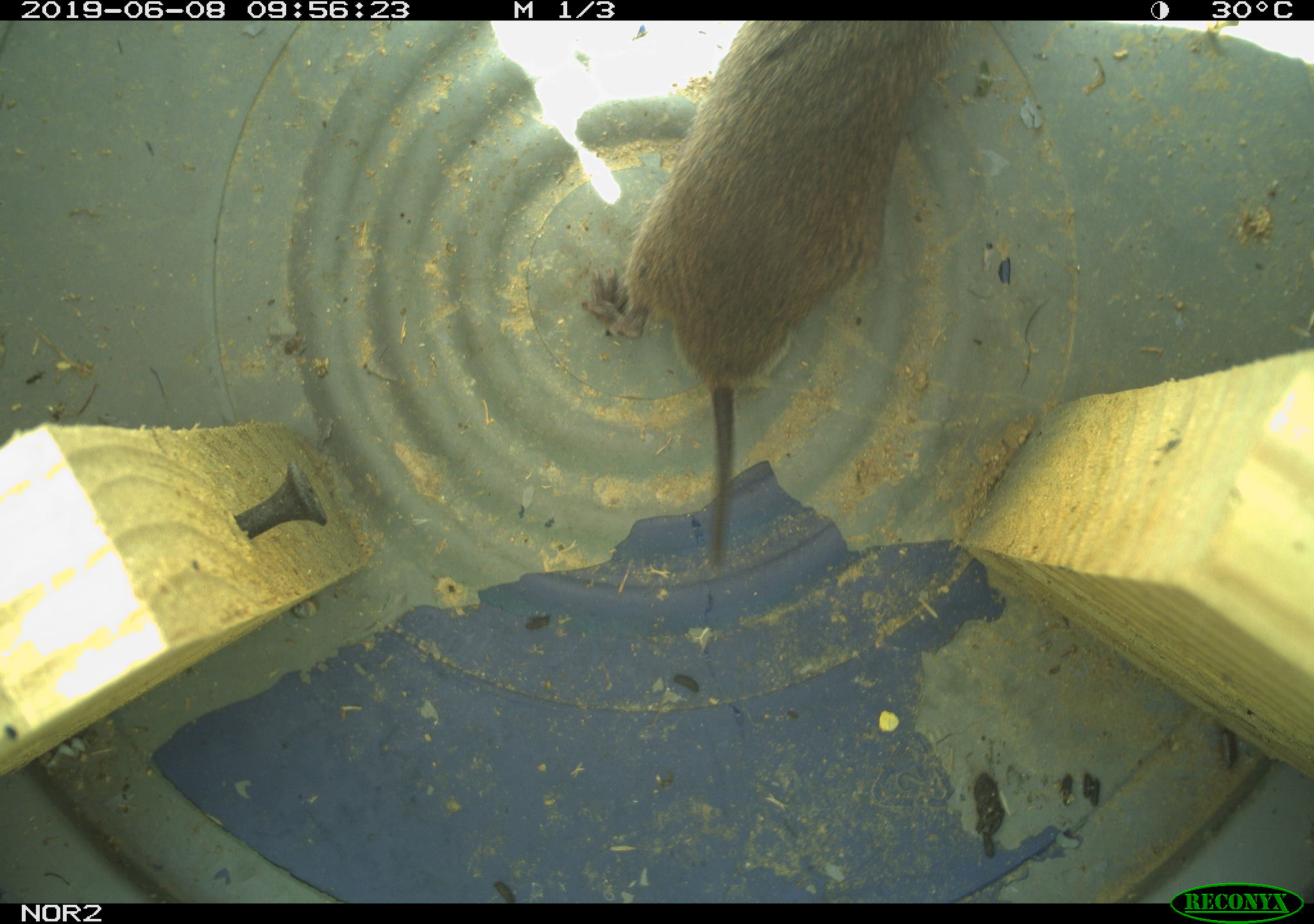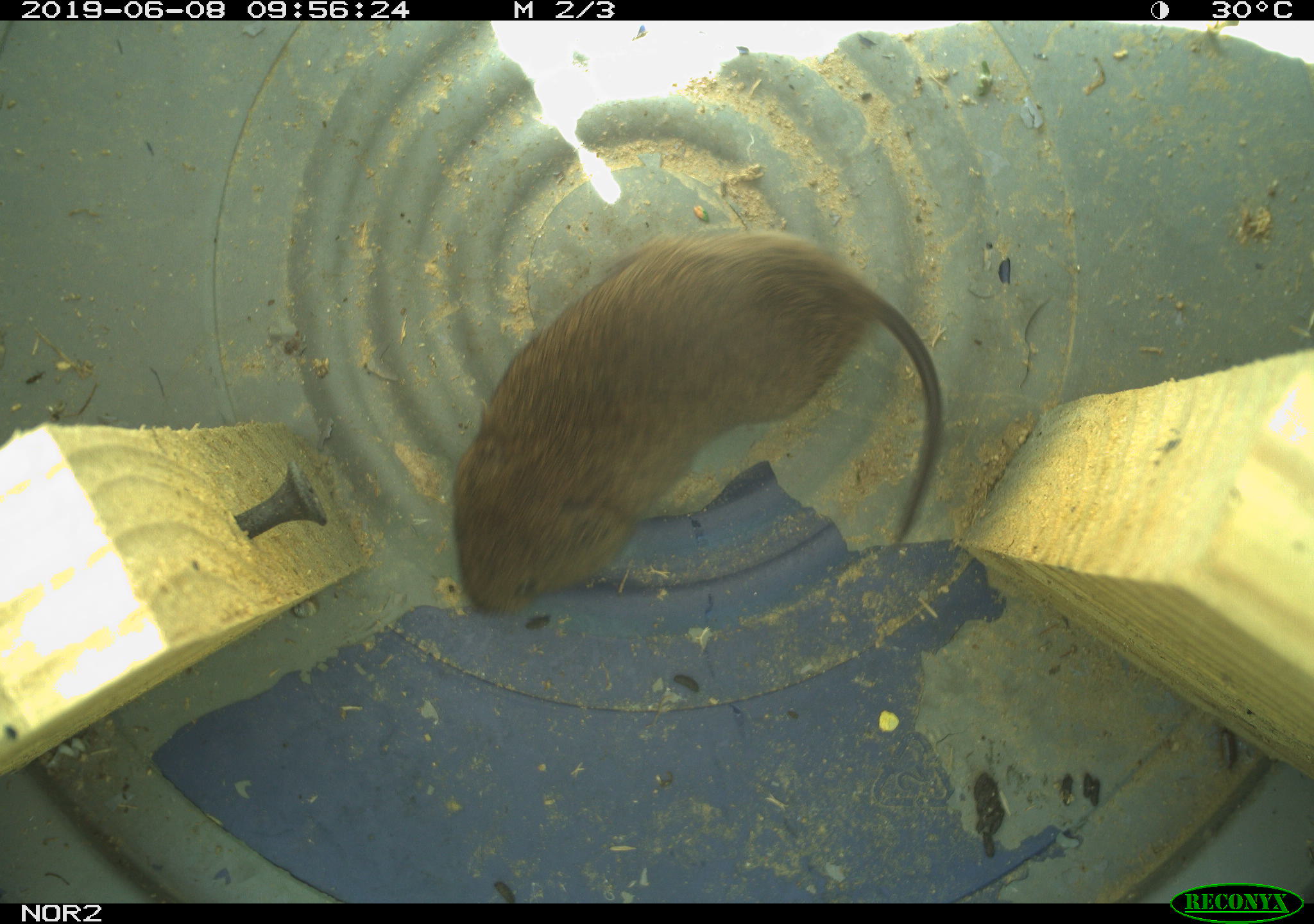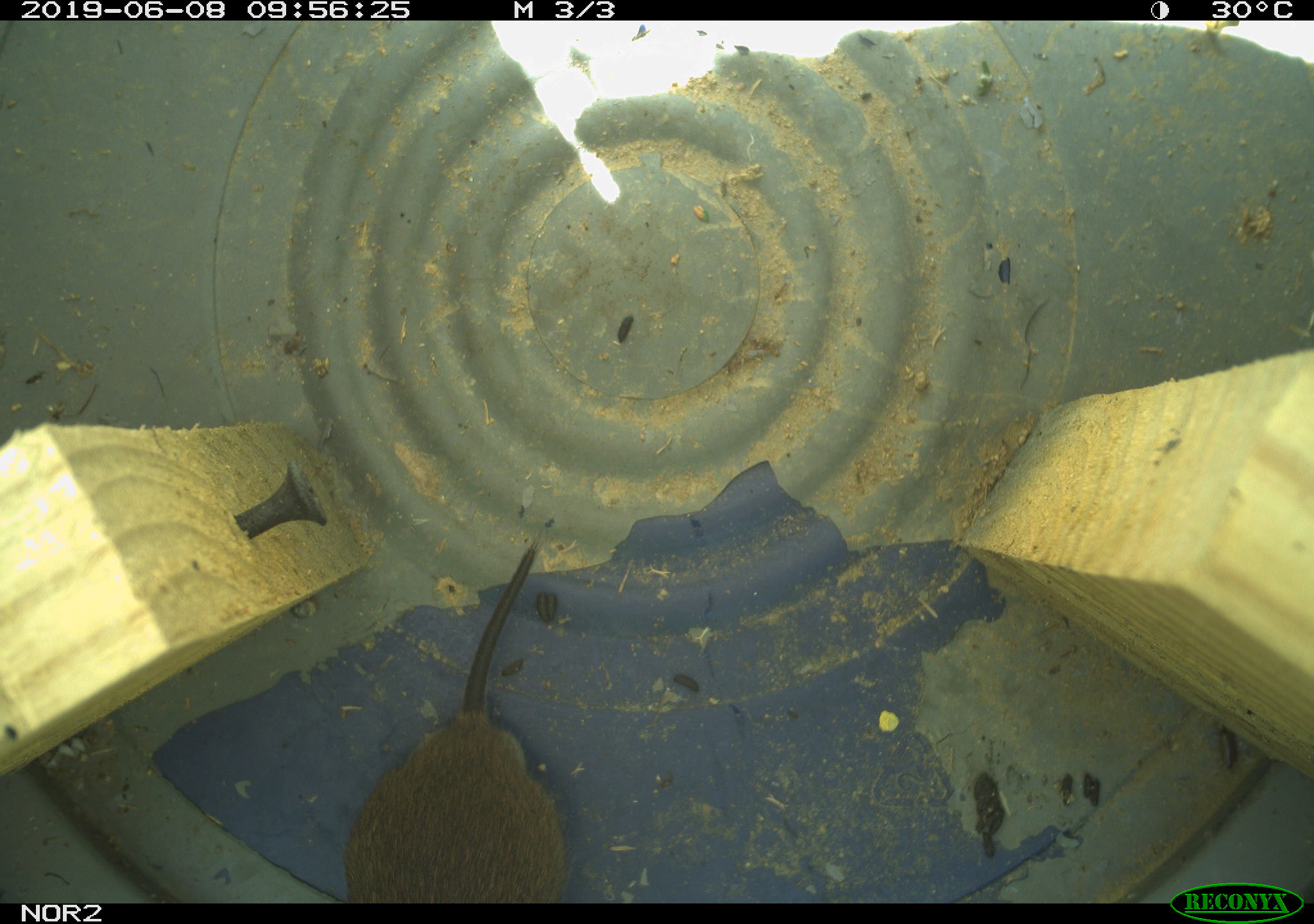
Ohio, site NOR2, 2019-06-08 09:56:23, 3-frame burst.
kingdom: Animalia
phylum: Chordata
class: Mammalia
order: Rodentia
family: Cricetidae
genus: Microtus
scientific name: Microtus pennsylvanicus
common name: meadow vole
Meadow vole (Microtus pennsylvanicus).